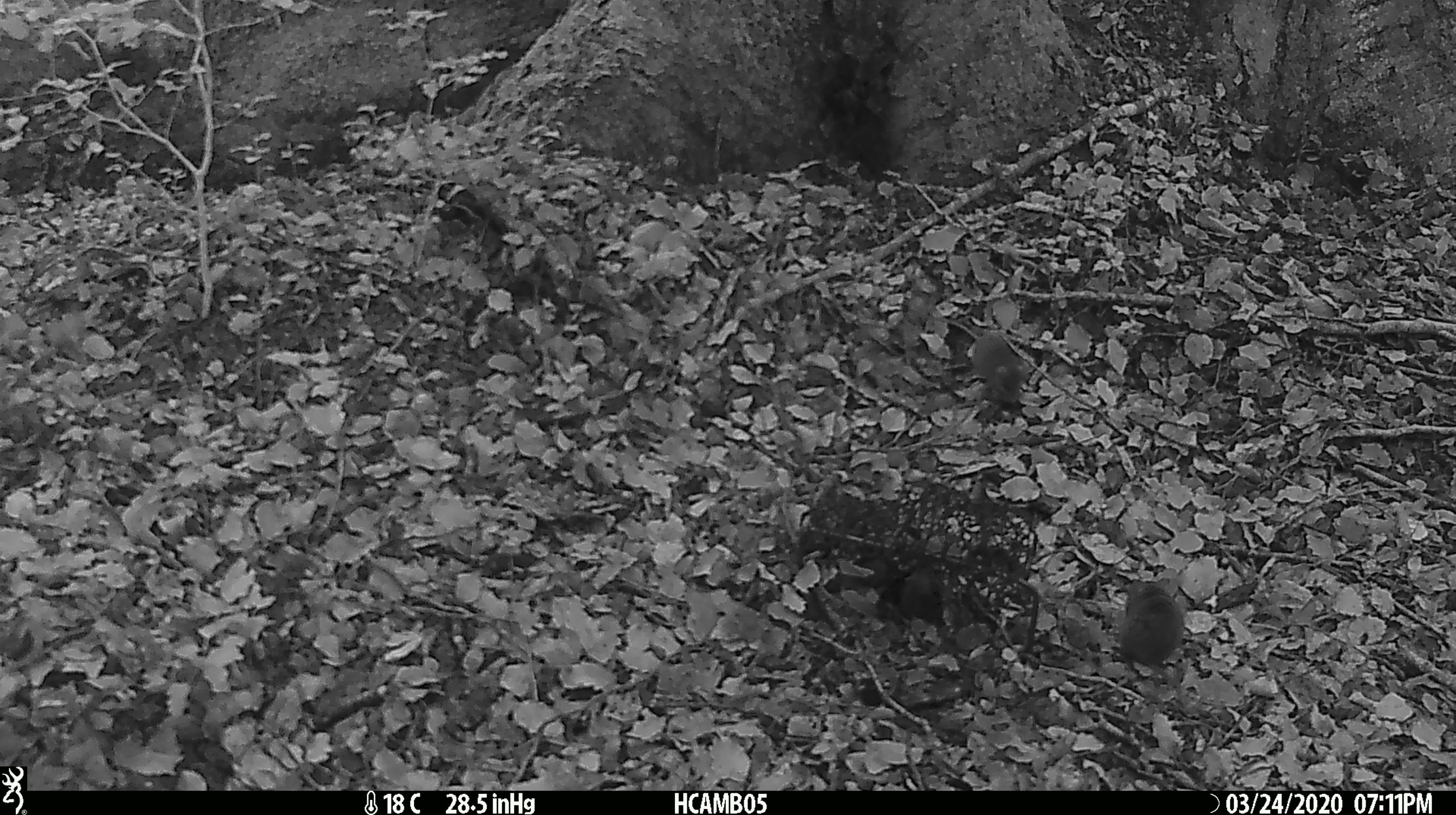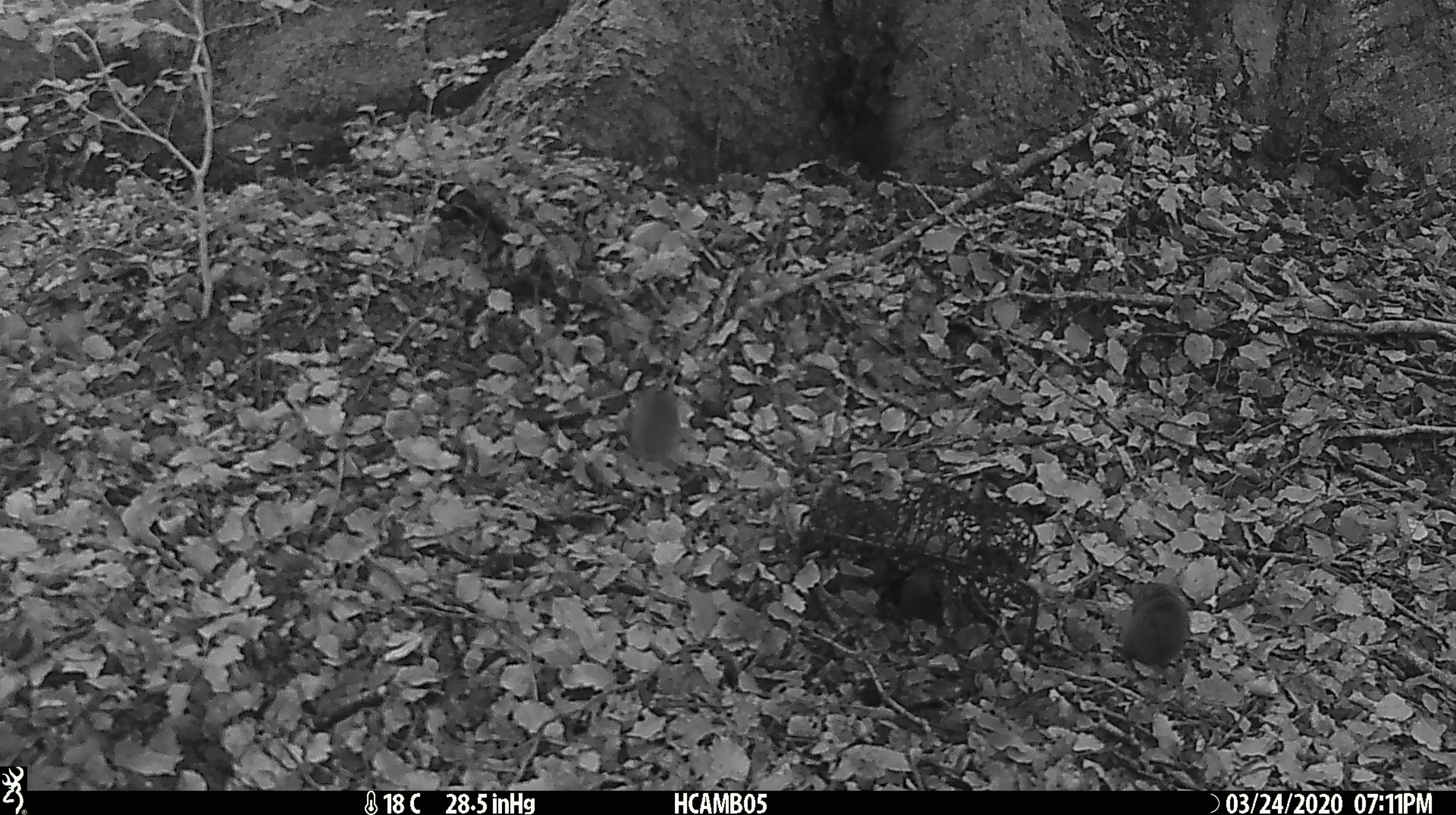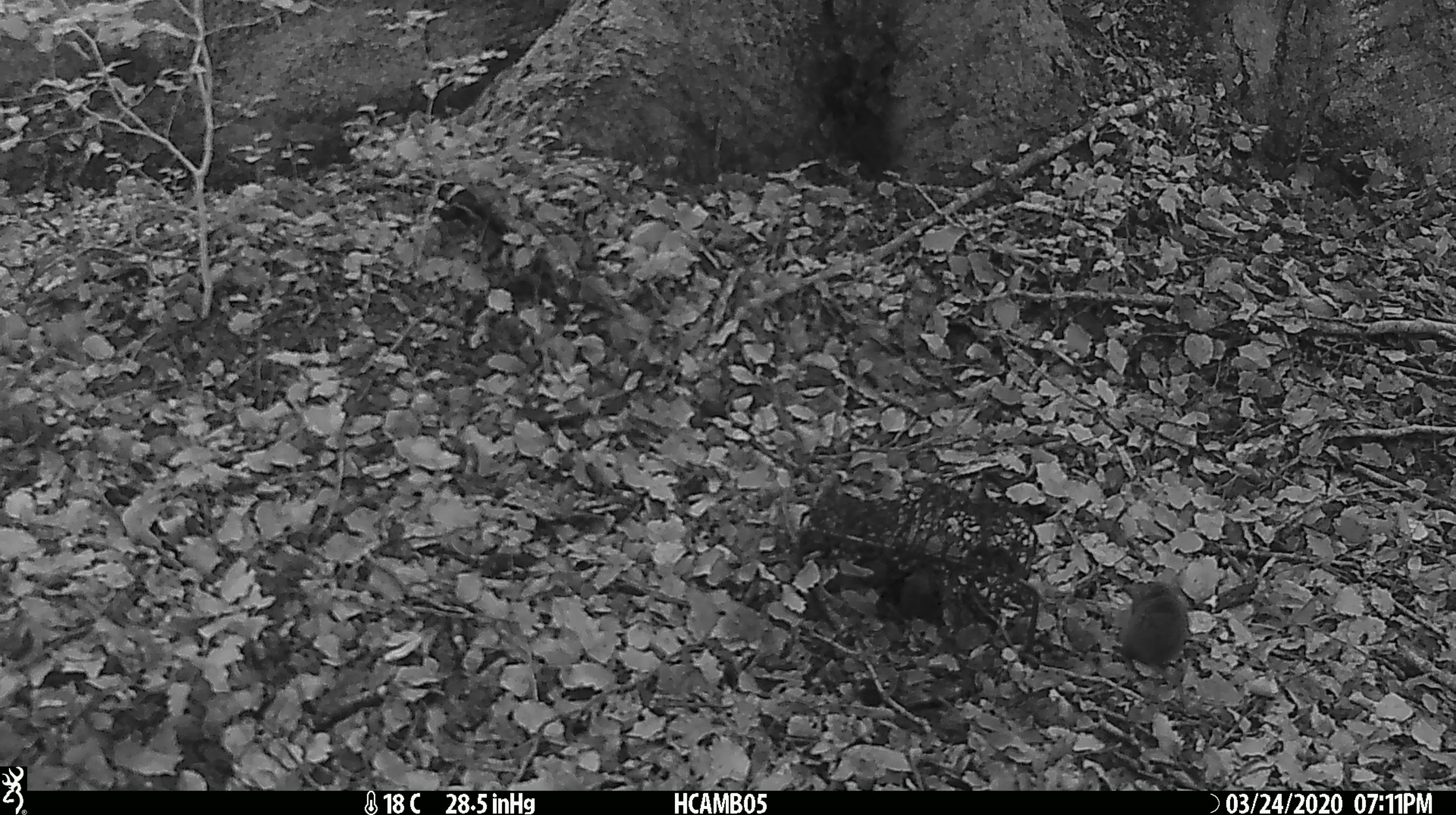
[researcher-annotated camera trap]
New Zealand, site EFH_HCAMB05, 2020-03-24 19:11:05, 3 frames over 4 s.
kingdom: Animalia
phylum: Chordata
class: Mammalia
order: Rodentia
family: Muridae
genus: Mus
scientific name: Mus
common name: mouse